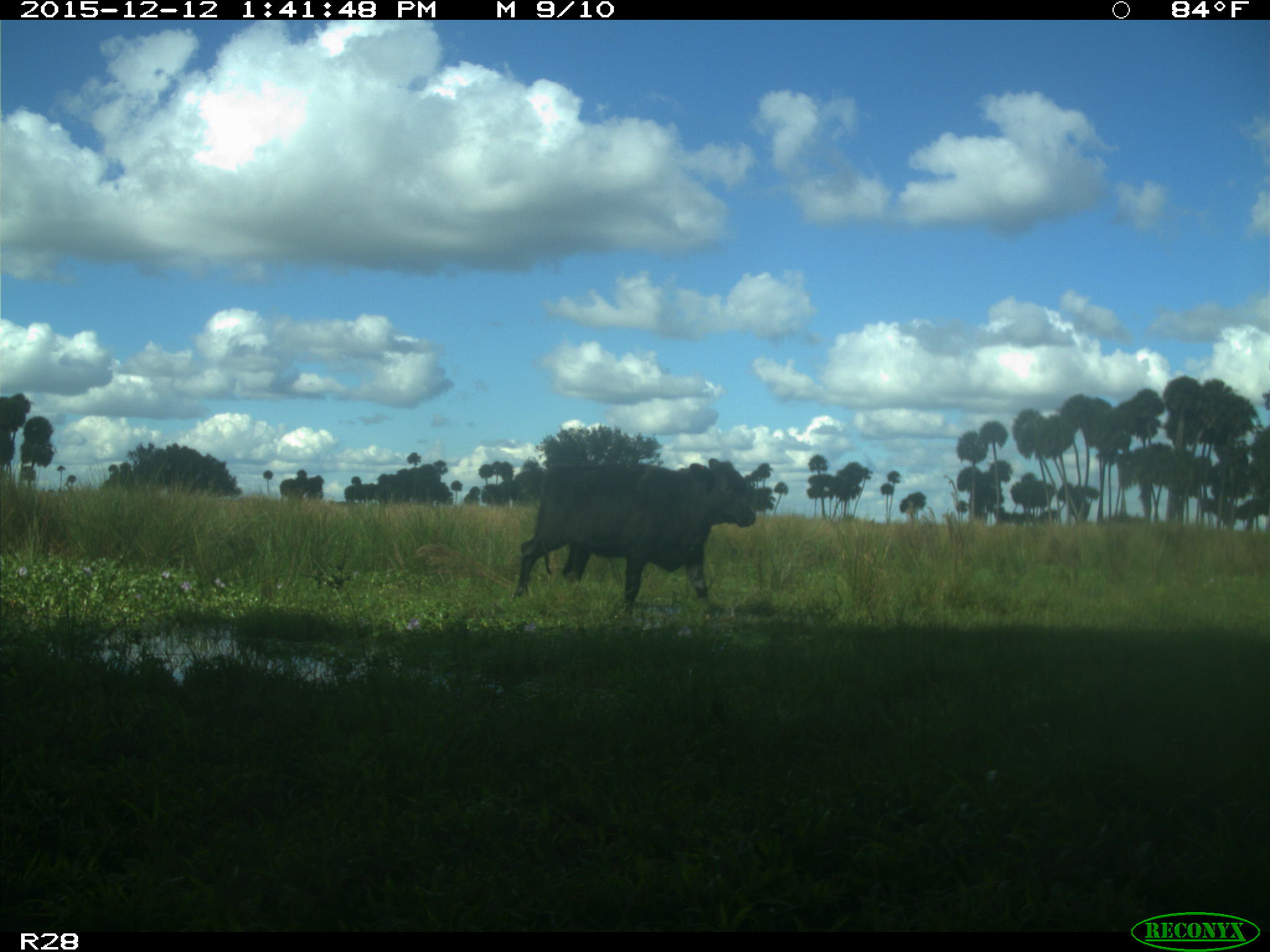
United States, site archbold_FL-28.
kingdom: Animalia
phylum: Chordata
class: Mammalia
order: Artiodactyla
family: Bovidae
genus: Bos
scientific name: Bos taurus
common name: domestic cow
Bos taurus (domestic cow).